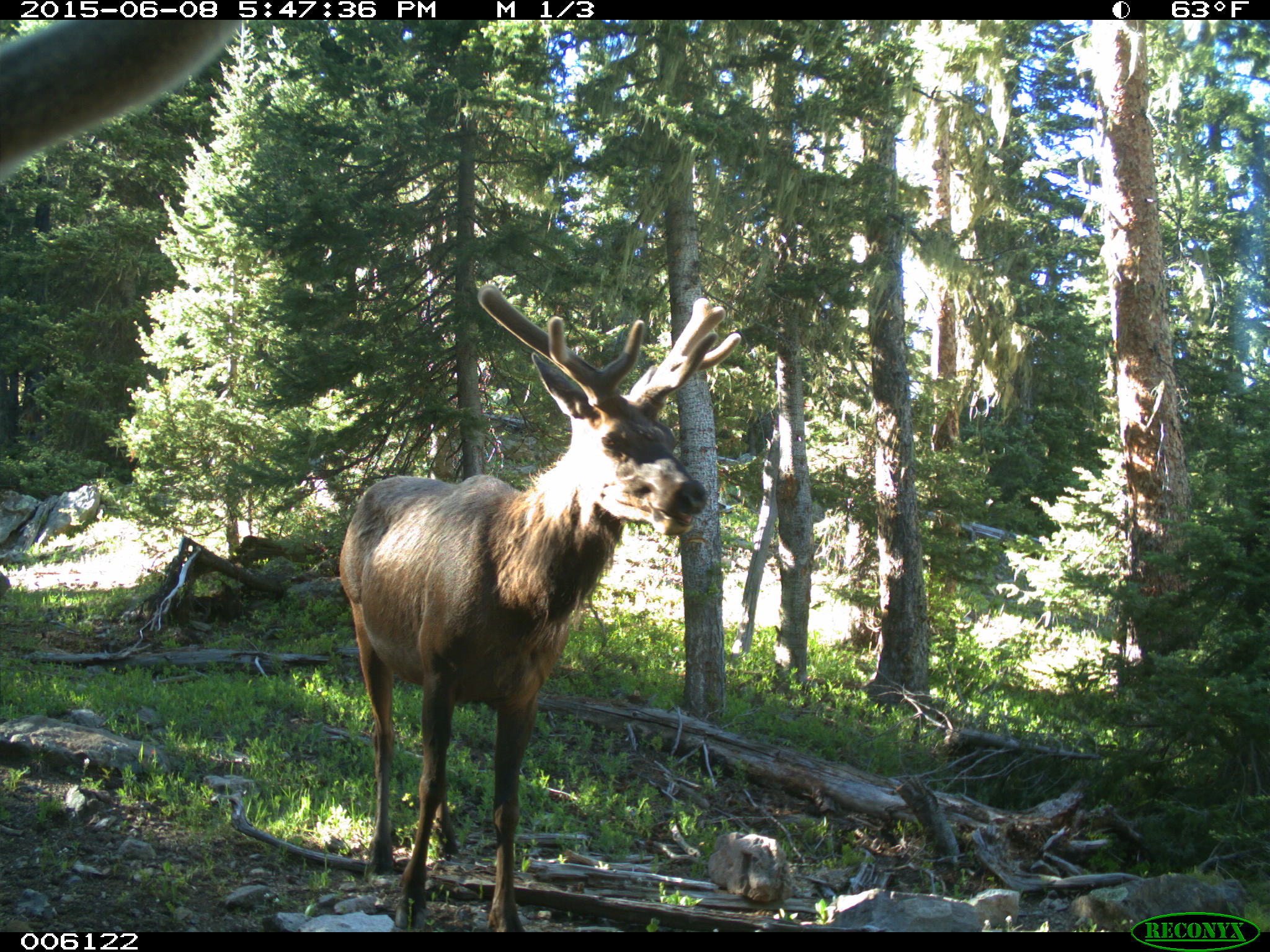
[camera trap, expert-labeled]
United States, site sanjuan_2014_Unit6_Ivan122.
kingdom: Animalia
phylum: Chordata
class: Mammalia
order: Artiodactyla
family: Cervidae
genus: Cervus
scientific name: Cervus elaphus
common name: red deer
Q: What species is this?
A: Cervus elaphus (red deer).